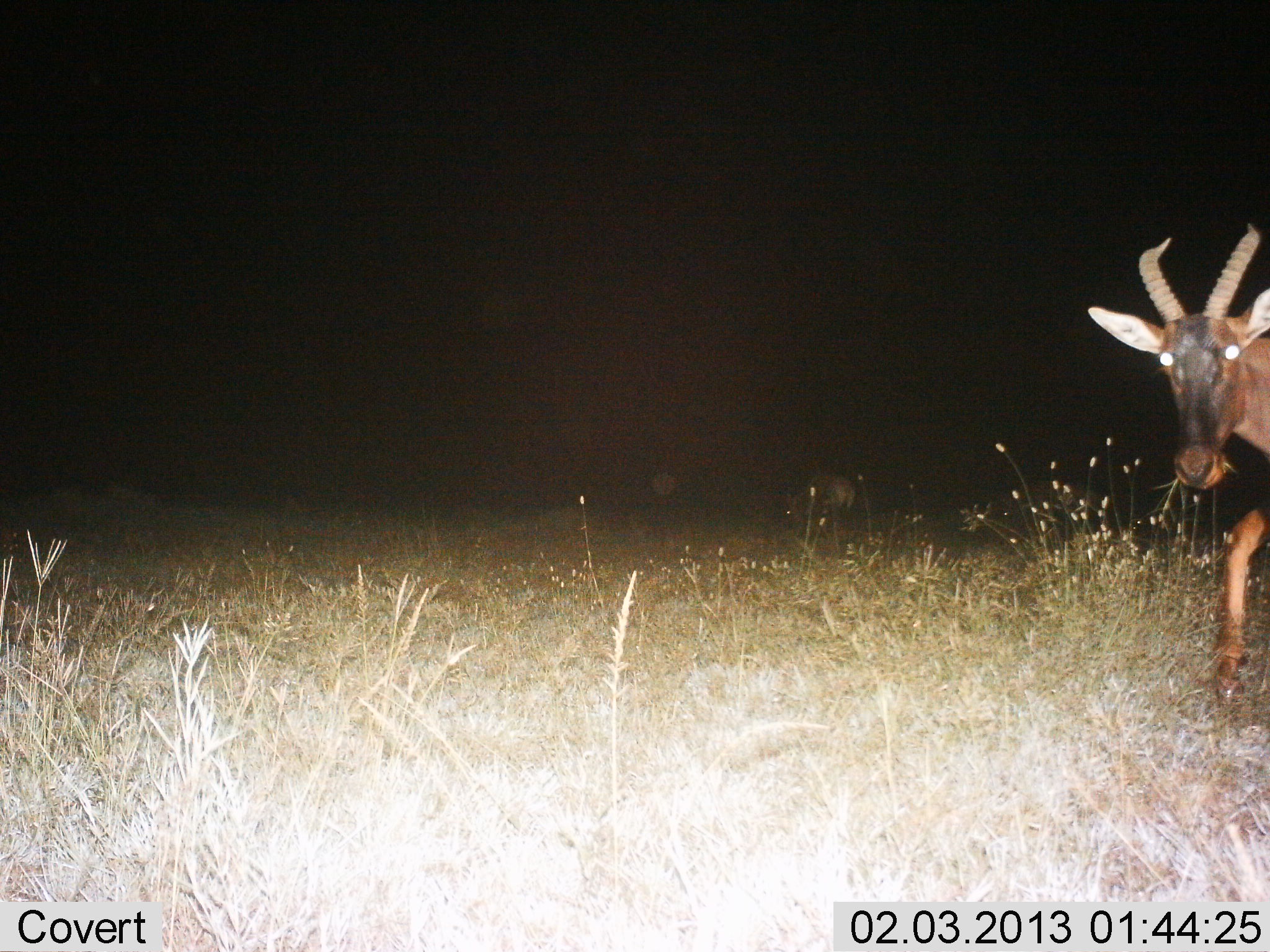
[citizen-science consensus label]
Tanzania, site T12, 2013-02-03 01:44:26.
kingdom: Animalia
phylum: Chordata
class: Mammalia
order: Artiodactyla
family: Bovidae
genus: Damaliscus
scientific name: Damaliscus lunatus jimela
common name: topi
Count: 1.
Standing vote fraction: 27%.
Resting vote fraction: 0%.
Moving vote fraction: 60%.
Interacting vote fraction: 0%.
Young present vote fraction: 0%.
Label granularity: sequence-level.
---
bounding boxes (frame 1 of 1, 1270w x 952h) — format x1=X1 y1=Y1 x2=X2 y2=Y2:
animal: x1=1082 y1=219 x2=1269 y2=717